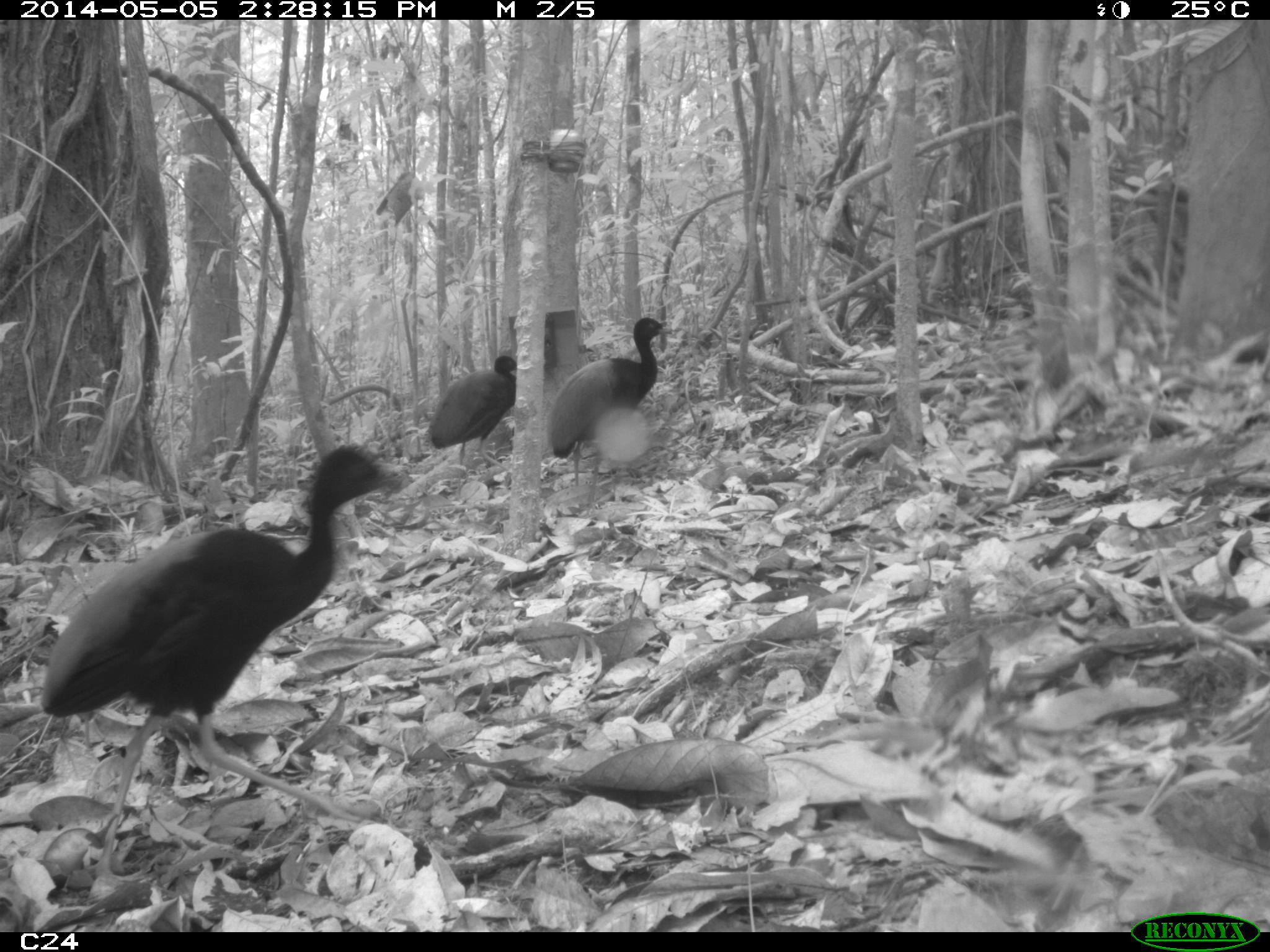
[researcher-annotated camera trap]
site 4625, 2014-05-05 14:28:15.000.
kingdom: Animalia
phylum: Chordata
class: Aves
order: Gruiformes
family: Psophiidae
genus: Psophia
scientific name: Psophia crepitans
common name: gray-winged trumpeter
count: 3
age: adult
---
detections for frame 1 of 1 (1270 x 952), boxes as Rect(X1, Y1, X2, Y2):
psophia crepitans: Rect(0, 445, 401, 786); Rect(549, 318, 666, 471); Rect(429, 355, 517, 458)